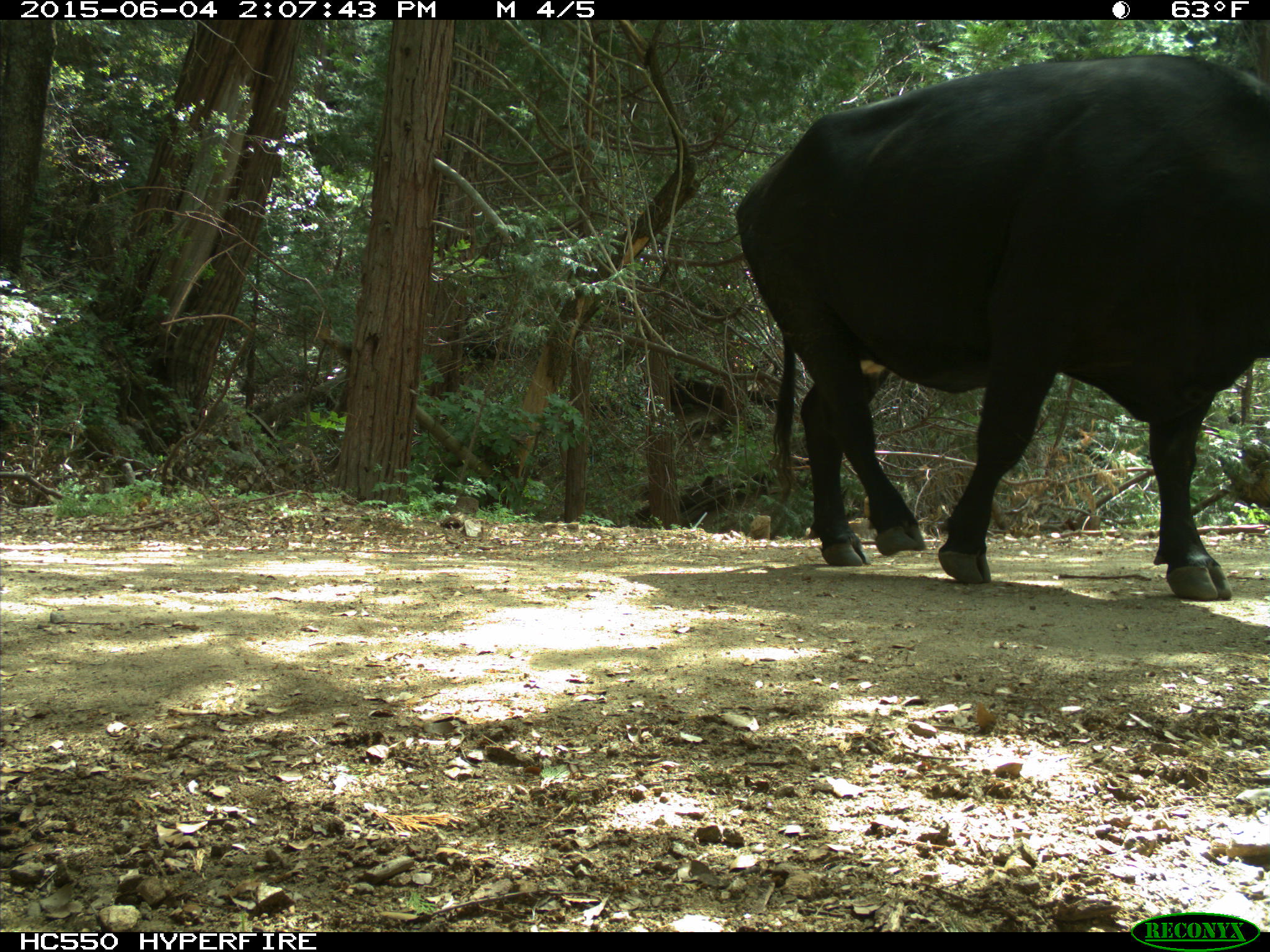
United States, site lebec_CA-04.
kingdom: Animalia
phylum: Chordata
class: Mammalia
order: Artiodactyla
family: Bovidae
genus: Bos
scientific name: Bos taurus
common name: domestic cow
Bos taurus (domestic cow).